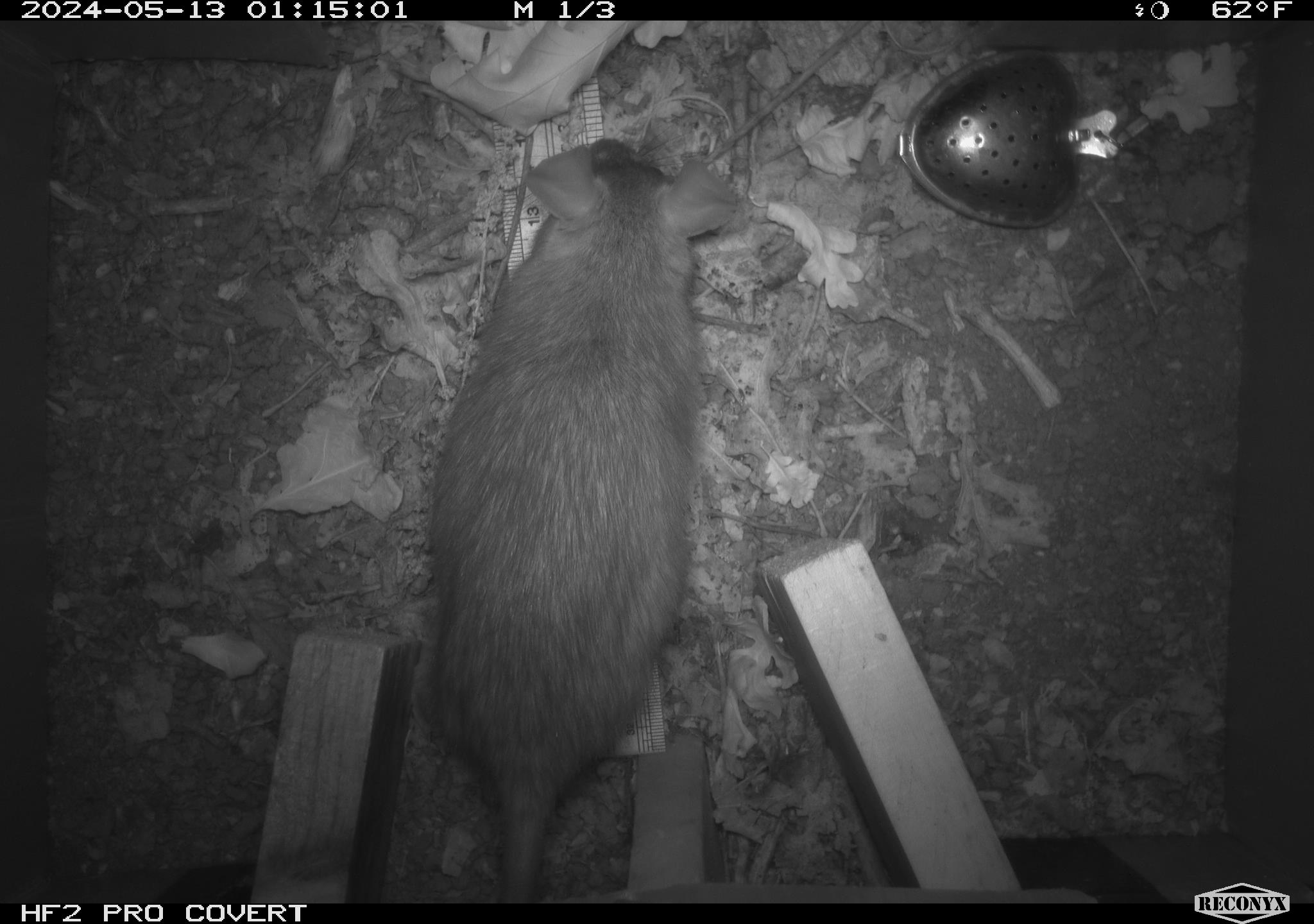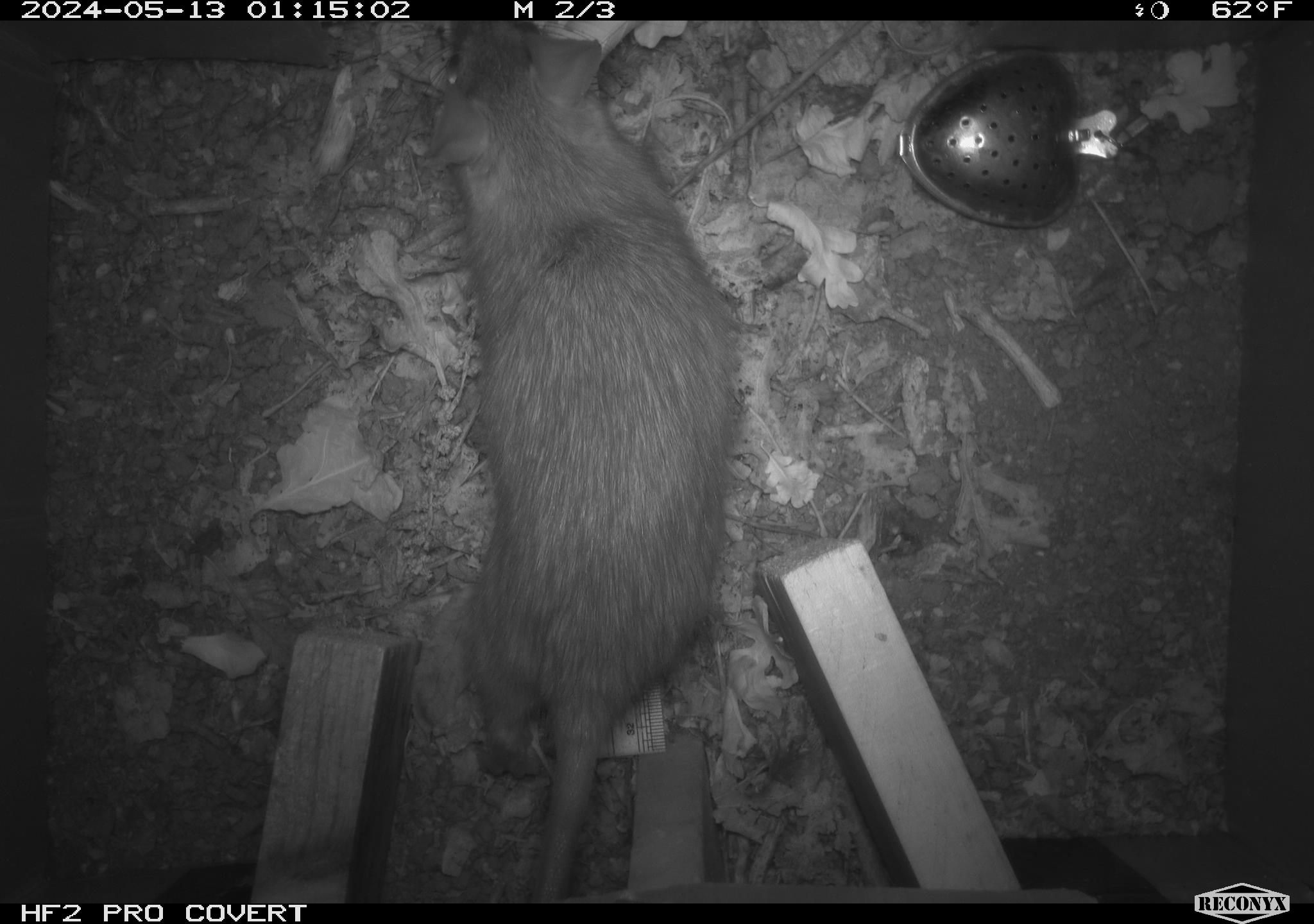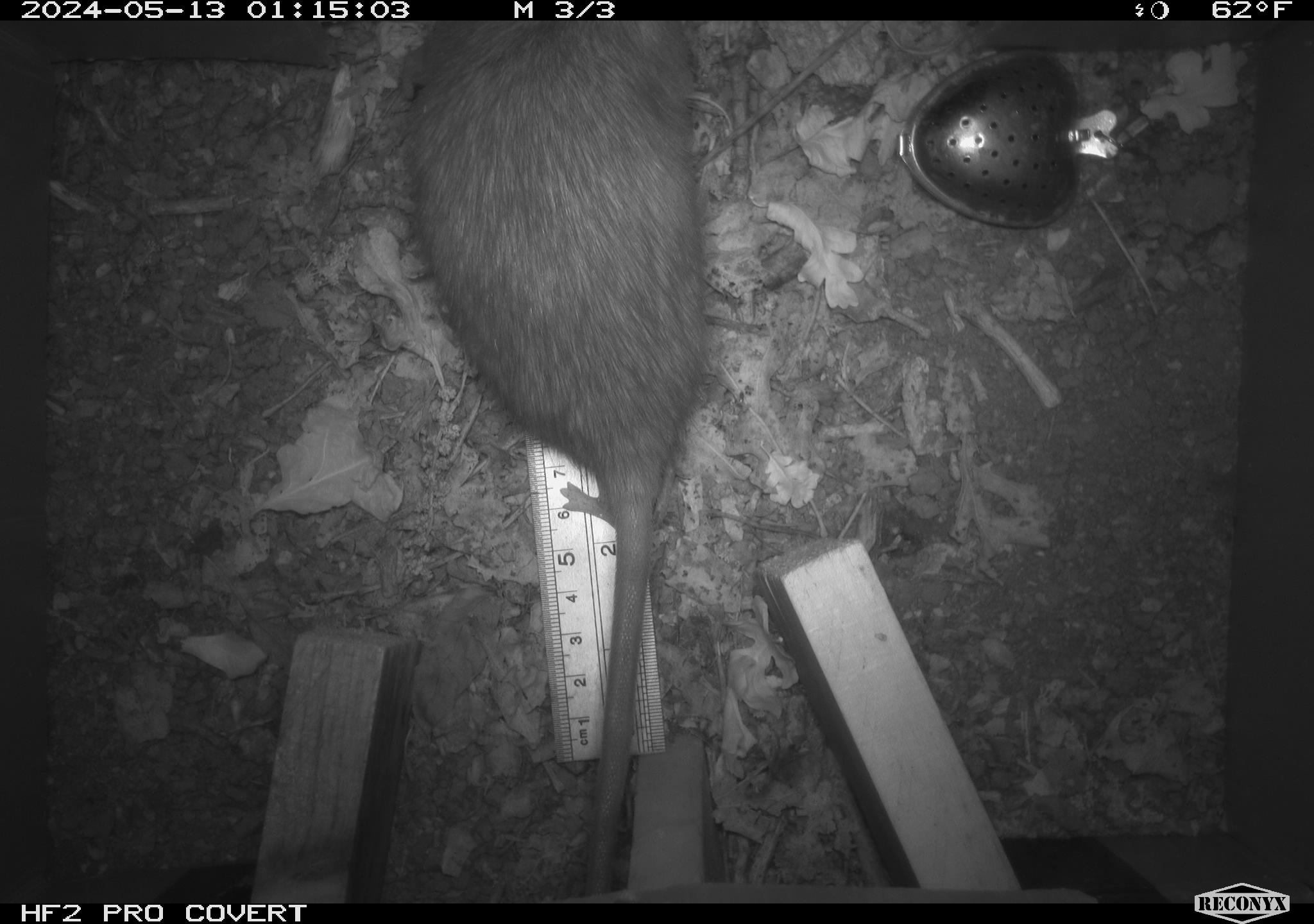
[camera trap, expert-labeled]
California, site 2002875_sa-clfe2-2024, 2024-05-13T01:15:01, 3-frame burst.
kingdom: Animalia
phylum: Chordata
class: Mammalia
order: Rodentia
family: Muridae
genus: Rattus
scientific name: Rattus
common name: rat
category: rattus species